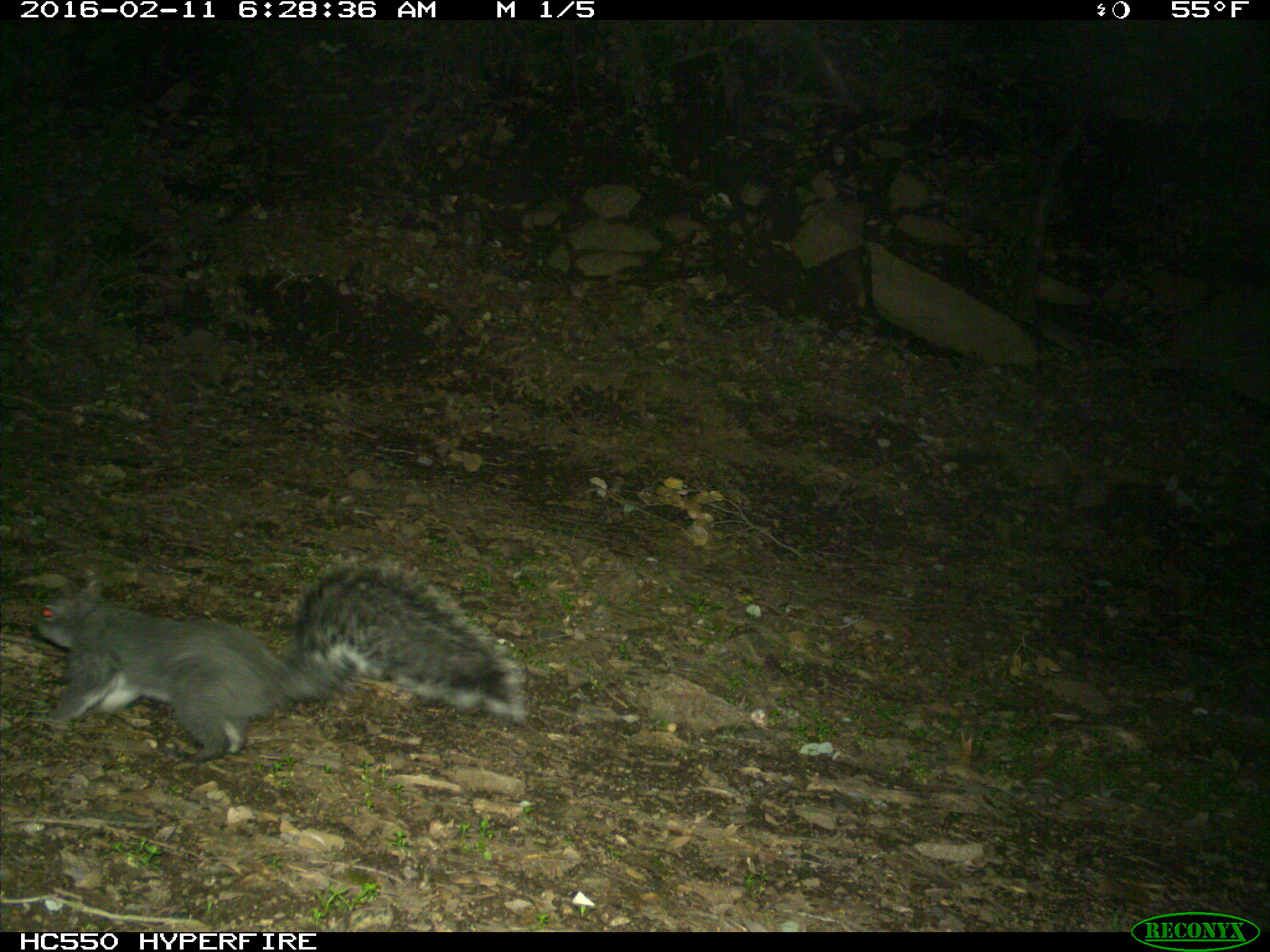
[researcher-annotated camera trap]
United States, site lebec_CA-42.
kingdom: Animalia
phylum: Chordata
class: Mammalia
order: Rodentia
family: Sciuridae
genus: Sciurus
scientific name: Sciurus carolinensis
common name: eastern gray squirrel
Sciurus carolinensis (eastern gray squirrel).